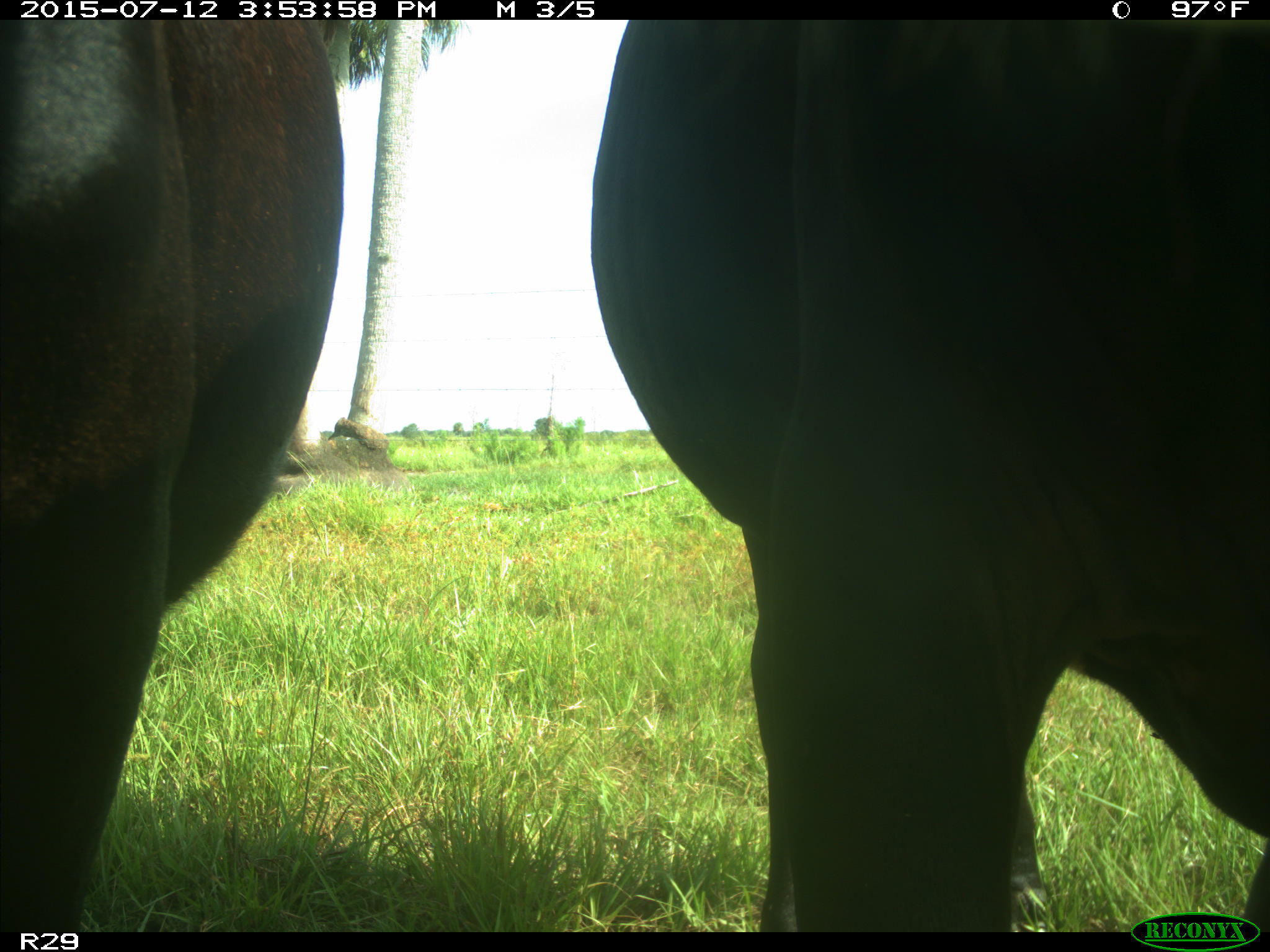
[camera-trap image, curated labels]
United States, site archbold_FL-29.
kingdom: Animalia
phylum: Chordata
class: Mammalia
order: Artiodactyla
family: Bovidae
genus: Bos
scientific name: Bos taurus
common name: domestic cow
Bos taurus (domestic cow).